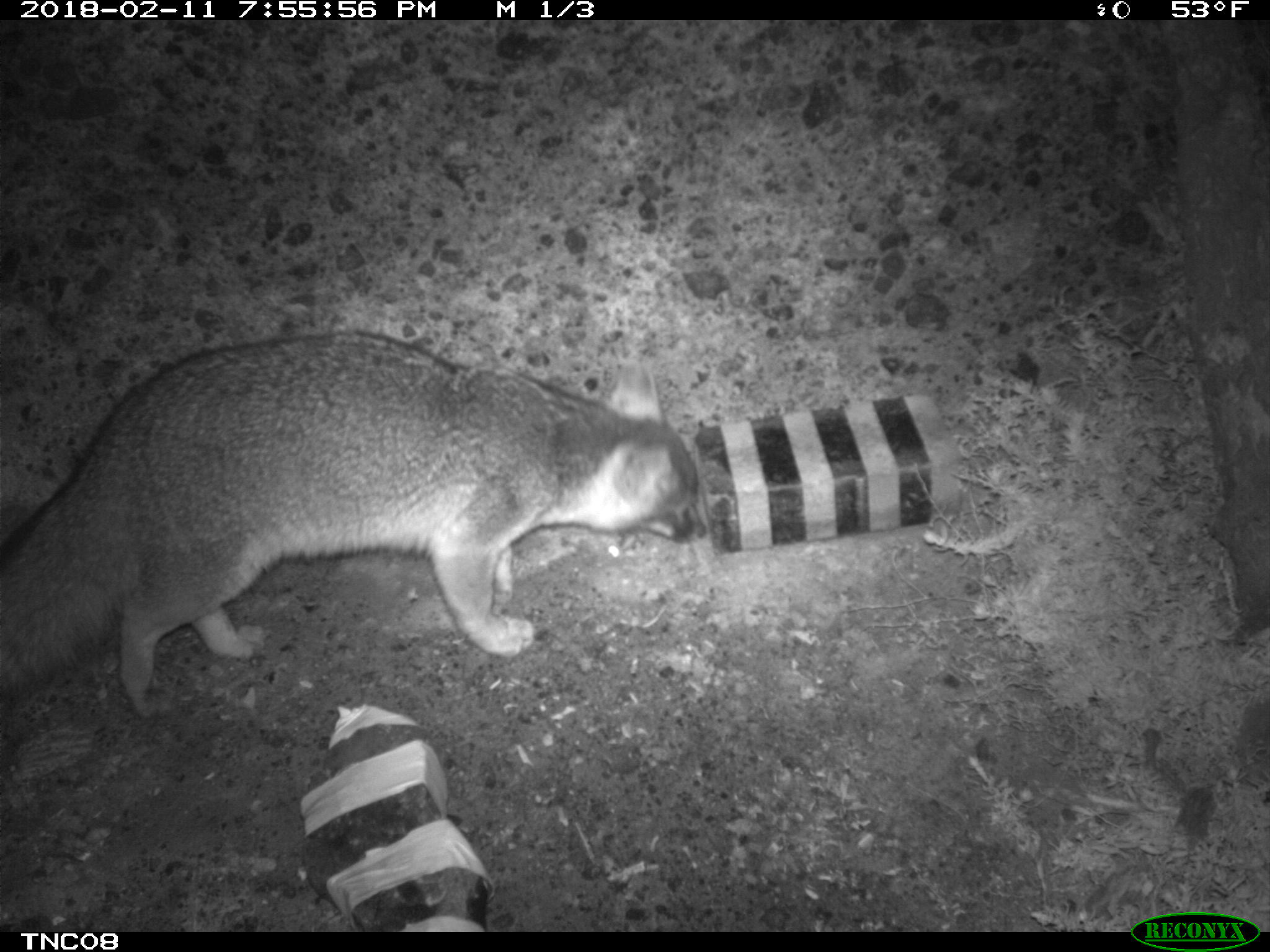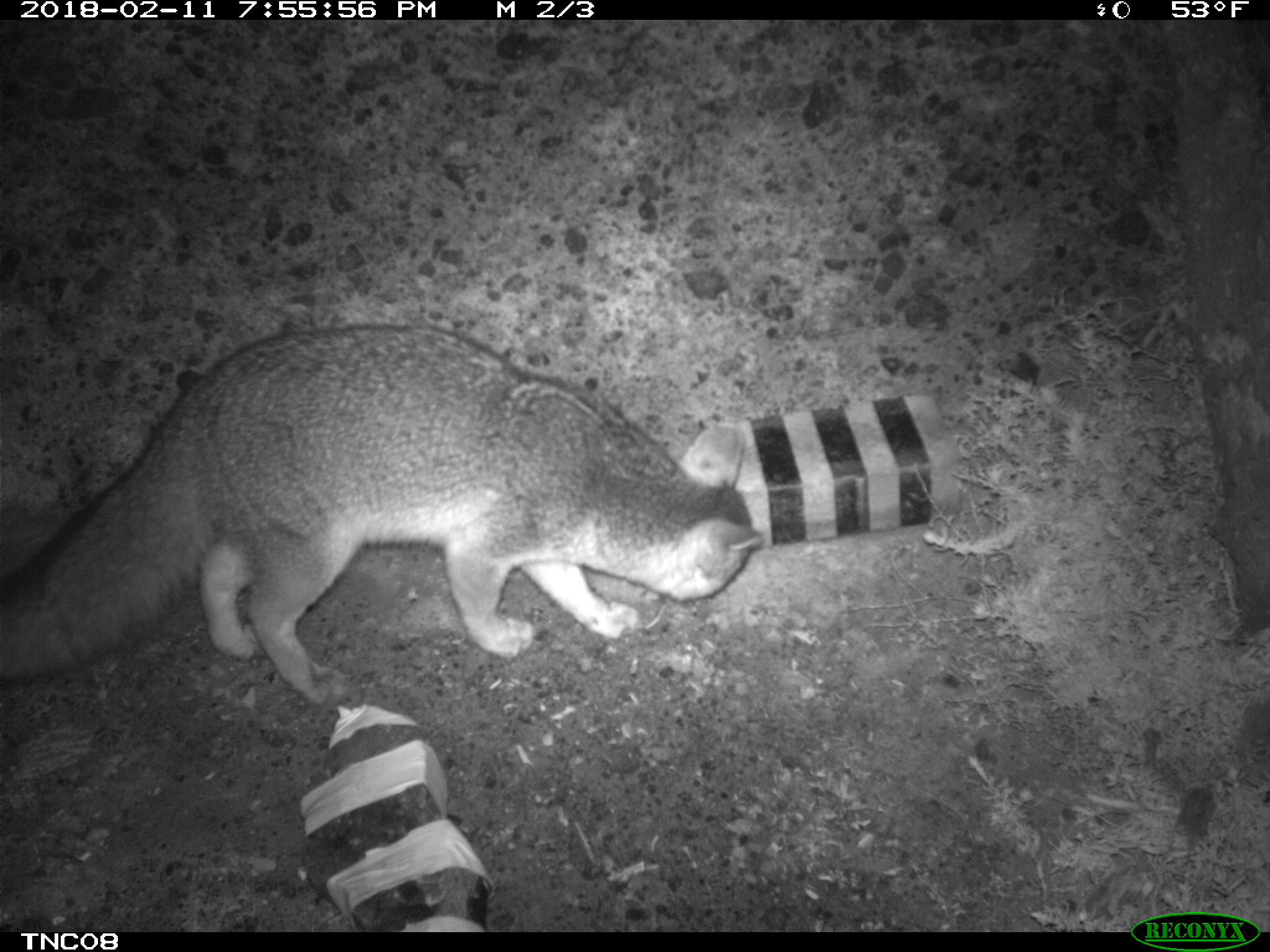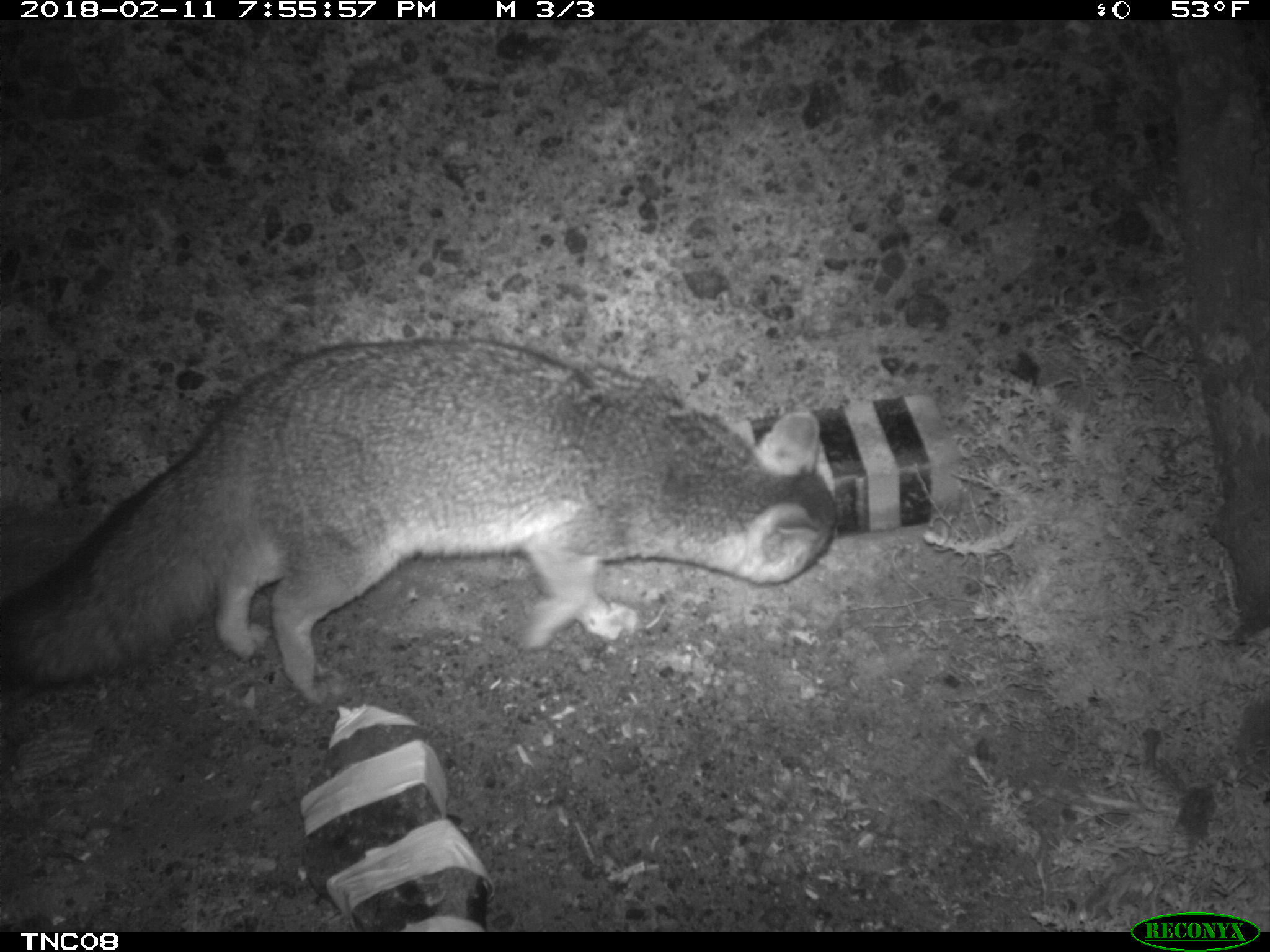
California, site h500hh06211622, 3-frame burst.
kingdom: Animalia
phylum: Chordata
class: Mammalia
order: Carnivora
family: Canidae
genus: Urocyon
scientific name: Urocyon littoralis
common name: island fox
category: fox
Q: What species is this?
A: Fox (island fox) (Urocyon littoralis).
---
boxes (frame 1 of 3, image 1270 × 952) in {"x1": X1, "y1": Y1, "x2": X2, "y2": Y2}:
fox: {"x1": 0, "y1": 330, "x2": 708, "y2": 717}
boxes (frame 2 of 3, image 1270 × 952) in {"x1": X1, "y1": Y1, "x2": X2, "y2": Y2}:
fox: {"x1": 0, "y1": 322, "x2": 767, "y2": 704}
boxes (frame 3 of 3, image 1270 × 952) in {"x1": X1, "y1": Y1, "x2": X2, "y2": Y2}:
fox: {"x1": 0, "y1": 338, "x2": 841, "y2": 705}